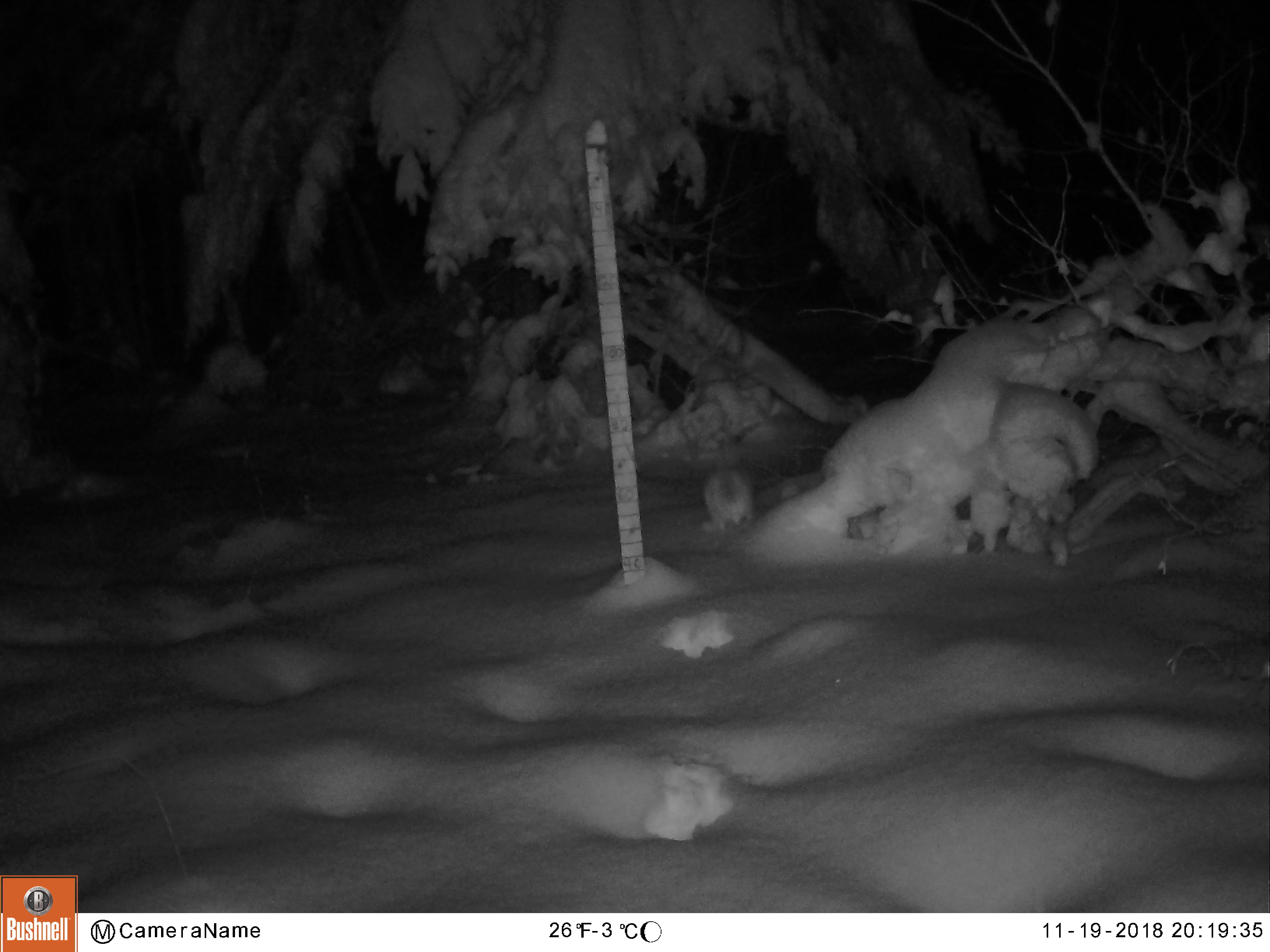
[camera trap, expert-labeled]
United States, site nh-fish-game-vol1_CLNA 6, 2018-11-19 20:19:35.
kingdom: Animalia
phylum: Chordata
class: Mammalia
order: Lagomorpha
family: Leporidae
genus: Lepus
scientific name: Lepus americanus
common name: snowshoe hare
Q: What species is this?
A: Snowshoe hare (Lepus americanus).